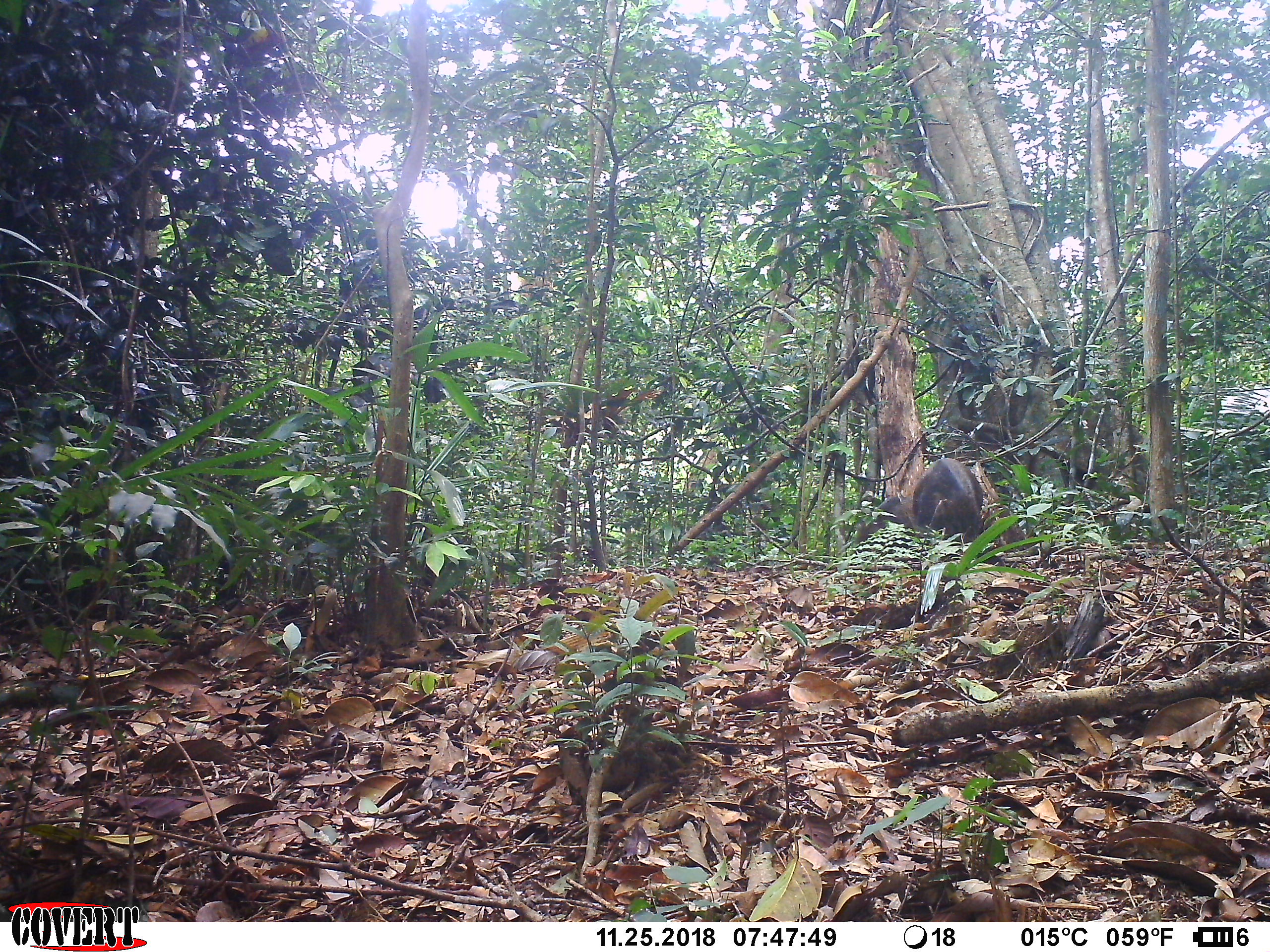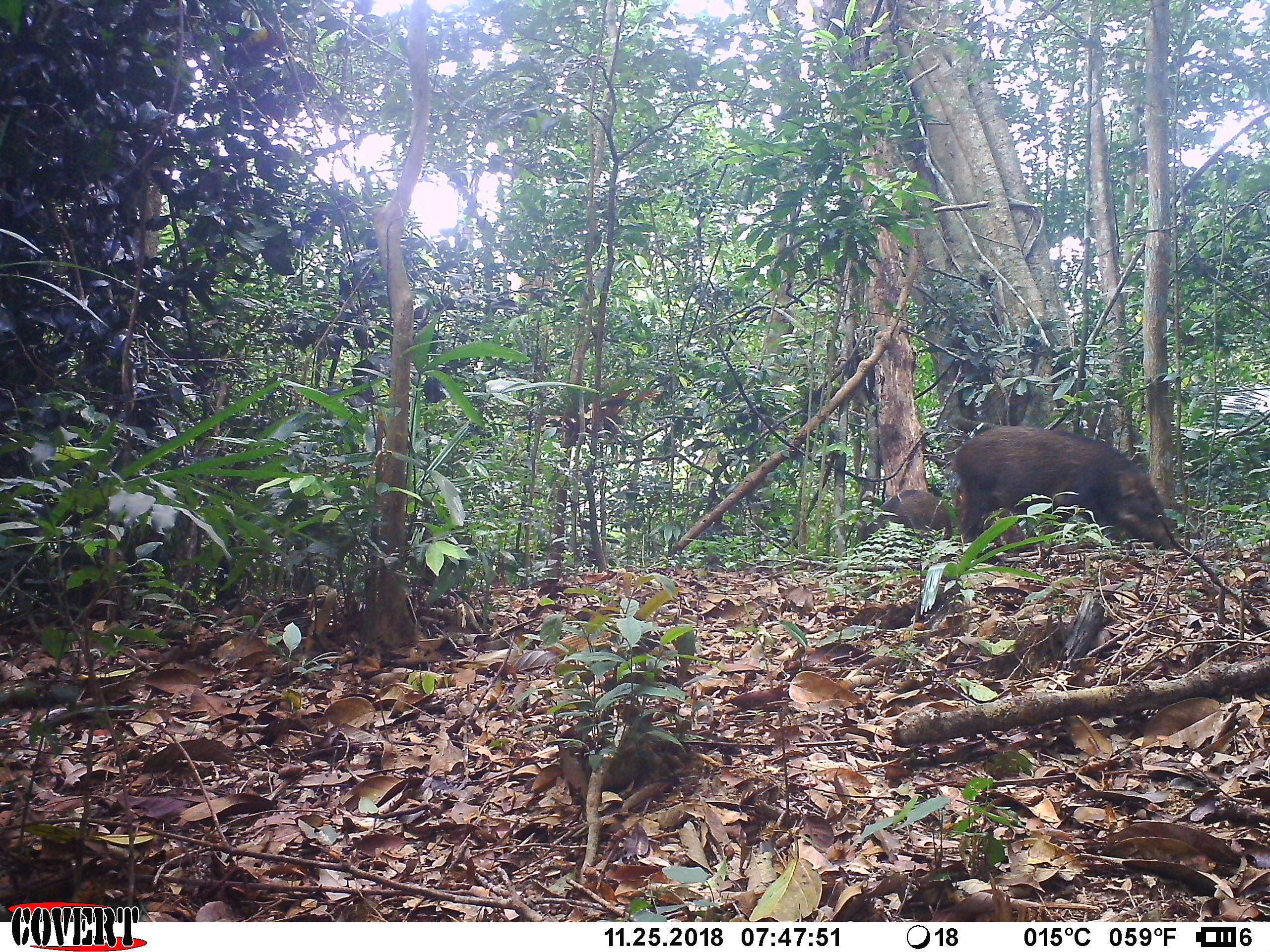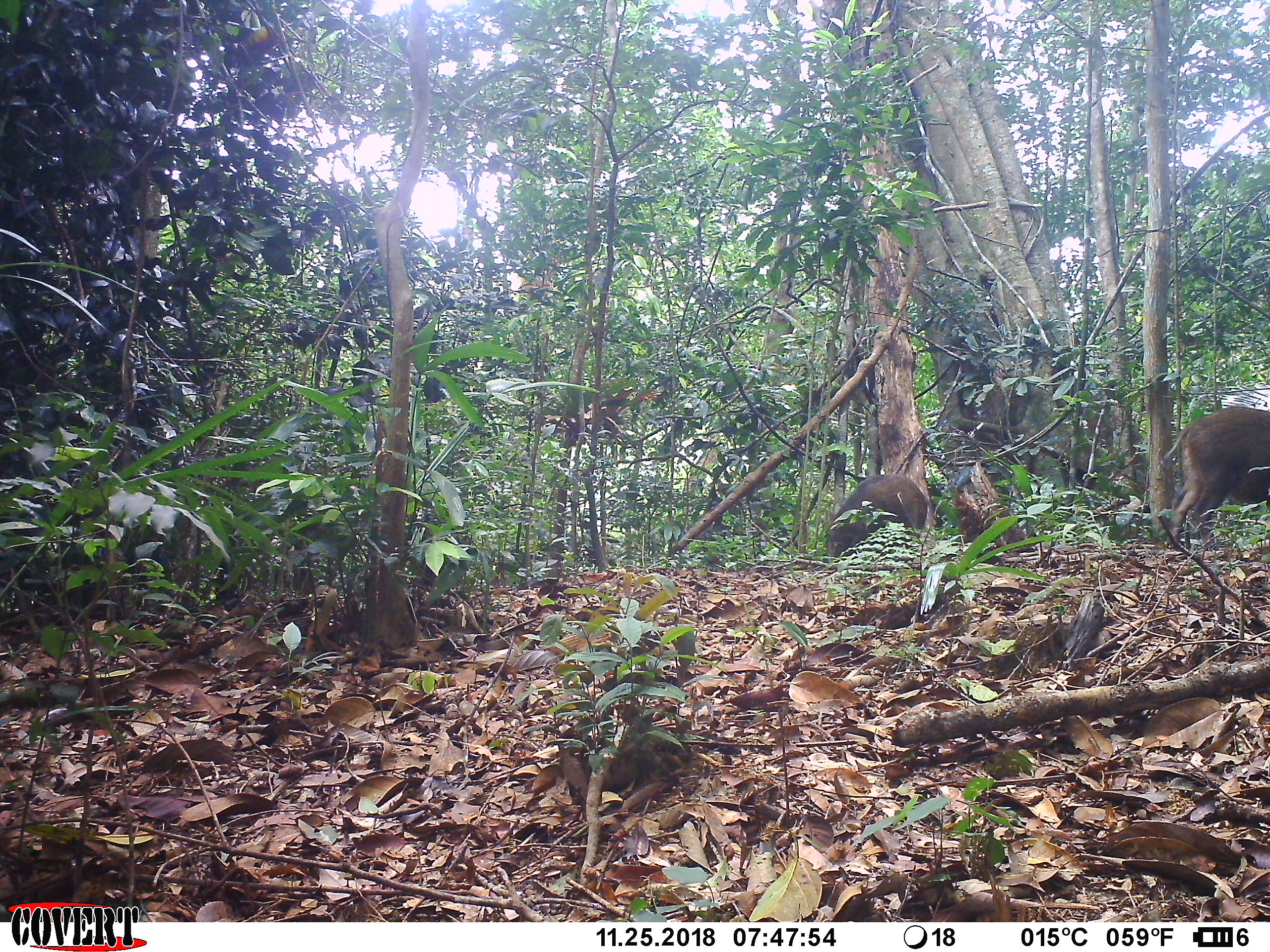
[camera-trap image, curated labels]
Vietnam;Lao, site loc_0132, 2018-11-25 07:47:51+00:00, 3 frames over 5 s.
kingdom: Animalia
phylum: Chordata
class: Mammalia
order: Artiodactyla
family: Suidae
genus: Sus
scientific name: Sus scrofa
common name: eurasian wild pig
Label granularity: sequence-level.